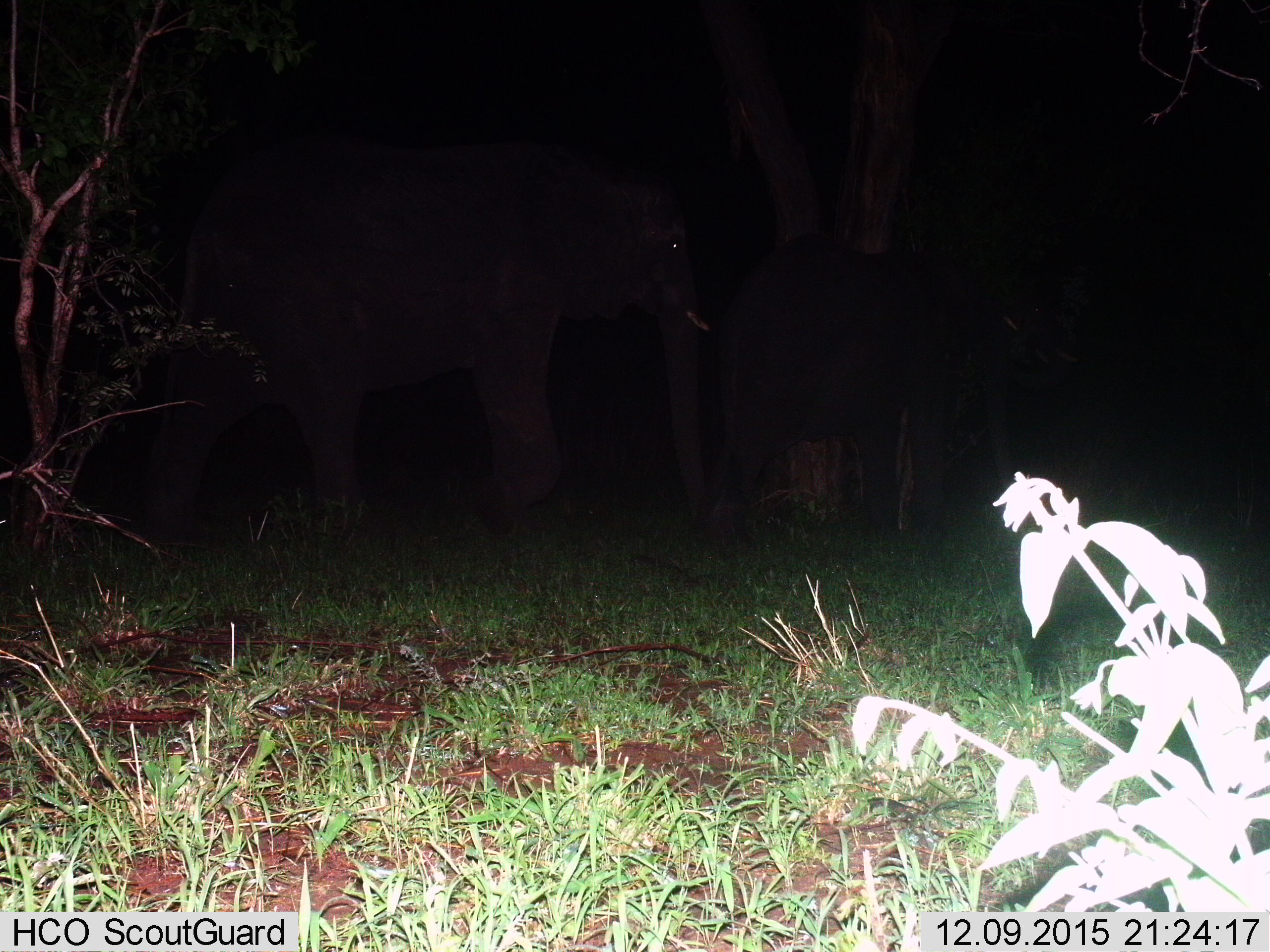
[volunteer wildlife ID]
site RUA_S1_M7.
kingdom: Animalia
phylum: Chordata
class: Mammalia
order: Proboscidea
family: Elephantidae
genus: Loxodonta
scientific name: Loxodonta africana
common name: african bush elephant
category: elephant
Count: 2.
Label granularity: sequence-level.